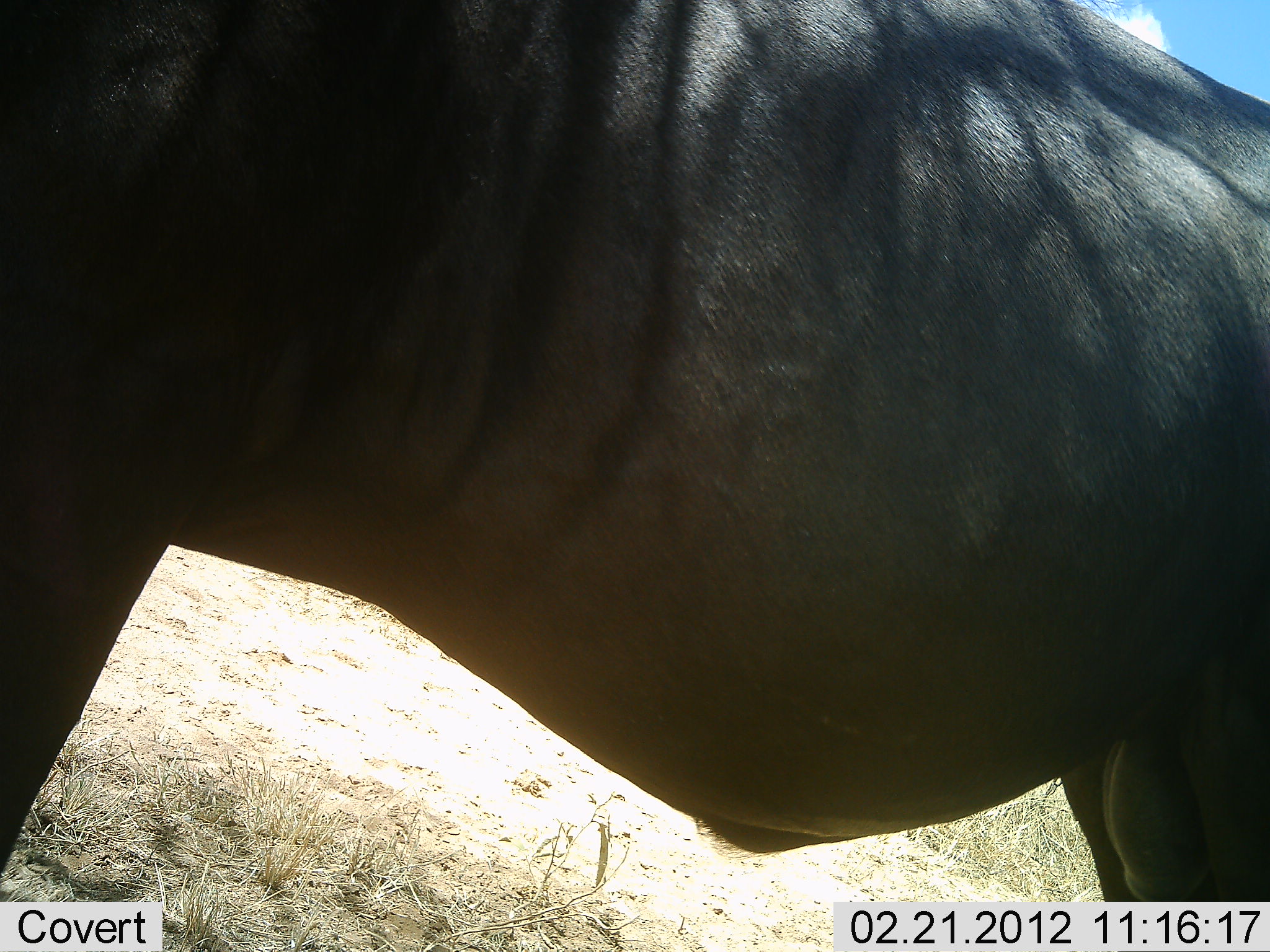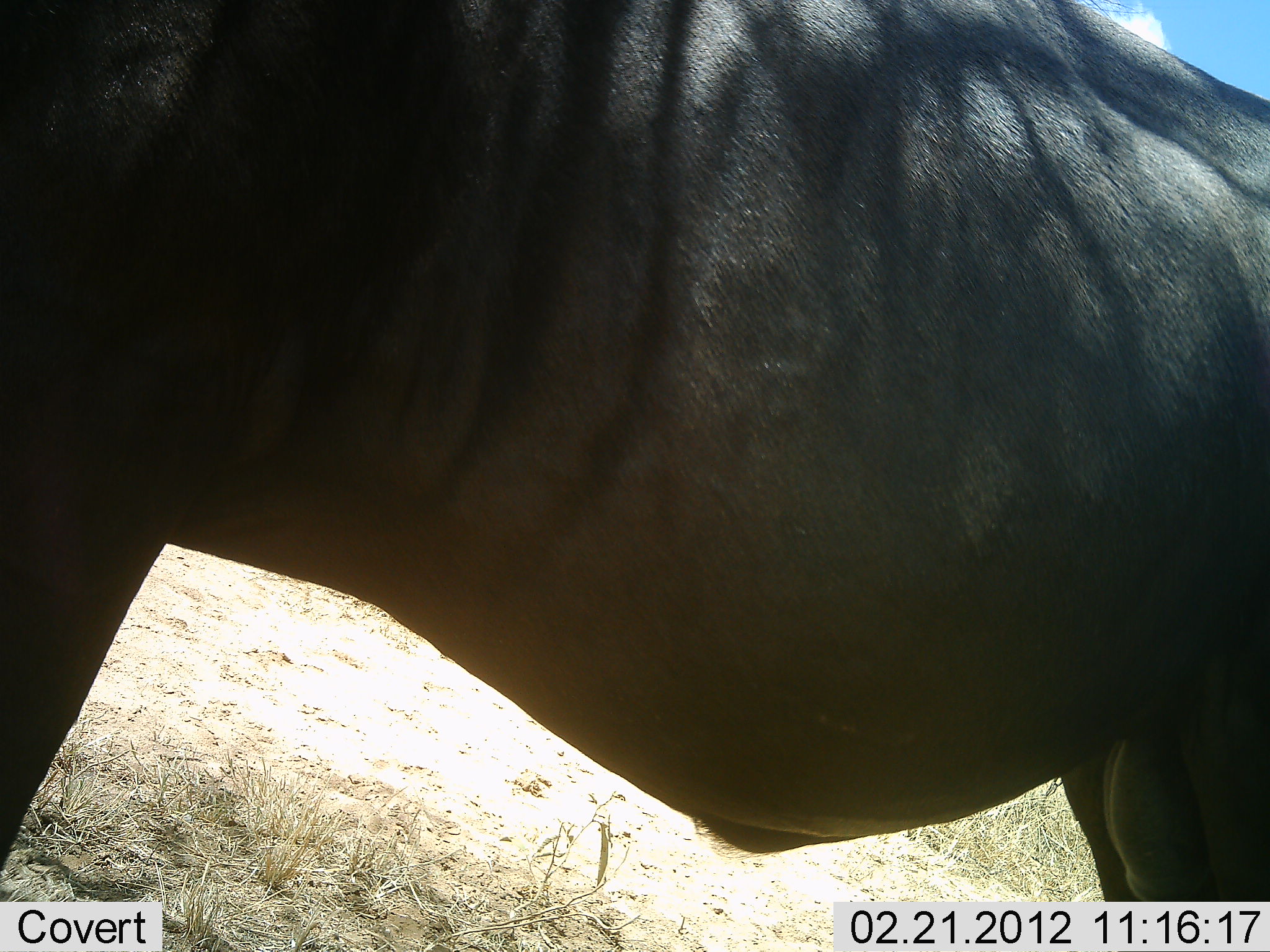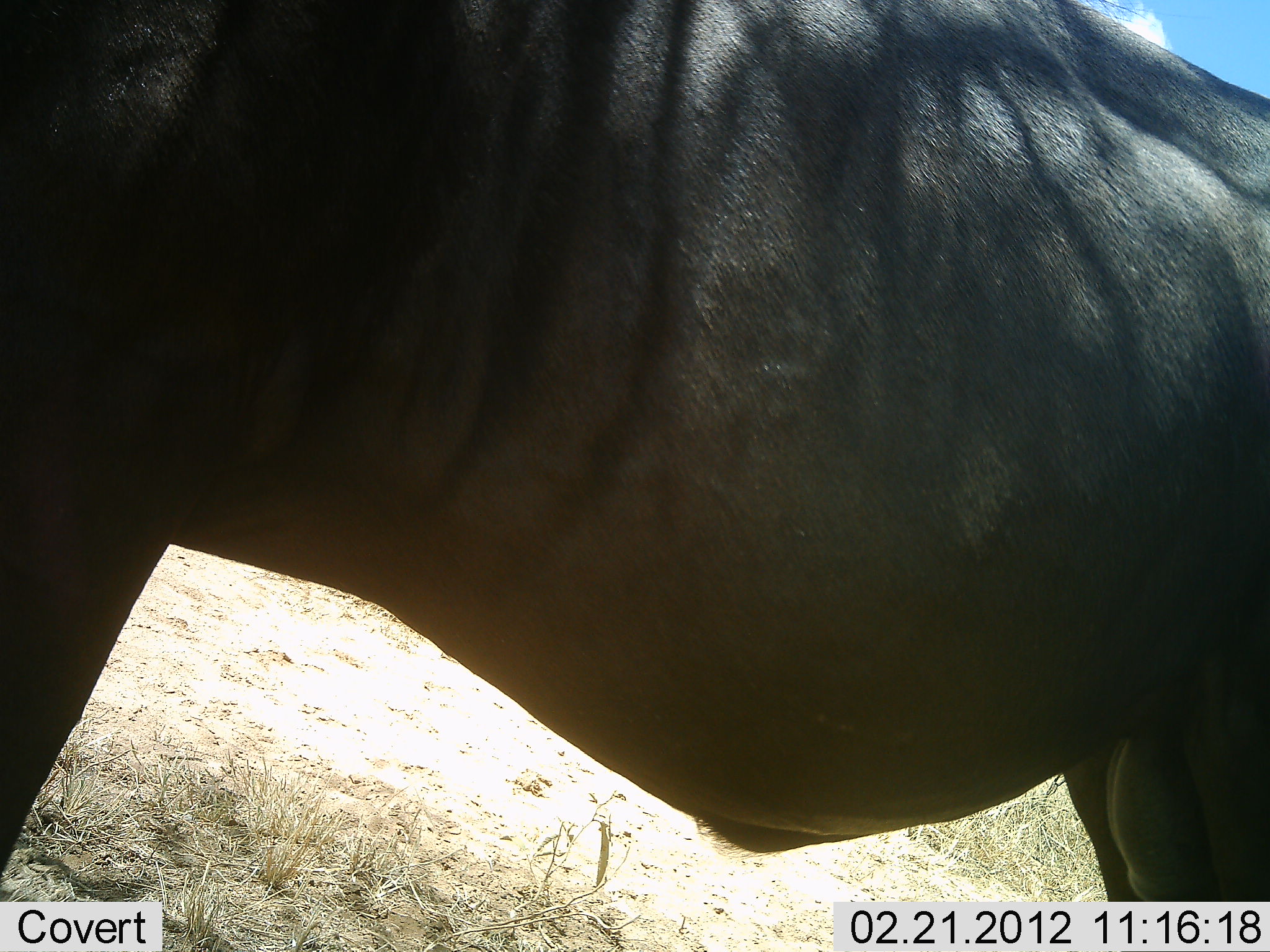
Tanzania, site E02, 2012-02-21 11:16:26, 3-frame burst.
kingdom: Animalia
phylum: Chordata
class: Mammalia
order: Artiodactyla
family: Bovidae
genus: Connochaetes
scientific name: Connochaetes taurinus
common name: blue wildebeest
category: wildebeest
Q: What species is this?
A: Wildebeest (blue wildebeest) (Connochaetes taurinus).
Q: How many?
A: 1.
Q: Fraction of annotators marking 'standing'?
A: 100%.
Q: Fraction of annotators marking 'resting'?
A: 0%.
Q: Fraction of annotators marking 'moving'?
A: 0%.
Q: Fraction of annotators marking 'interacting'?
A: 0%.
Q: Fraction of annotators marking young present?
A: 0%.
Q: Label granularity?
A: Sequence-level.